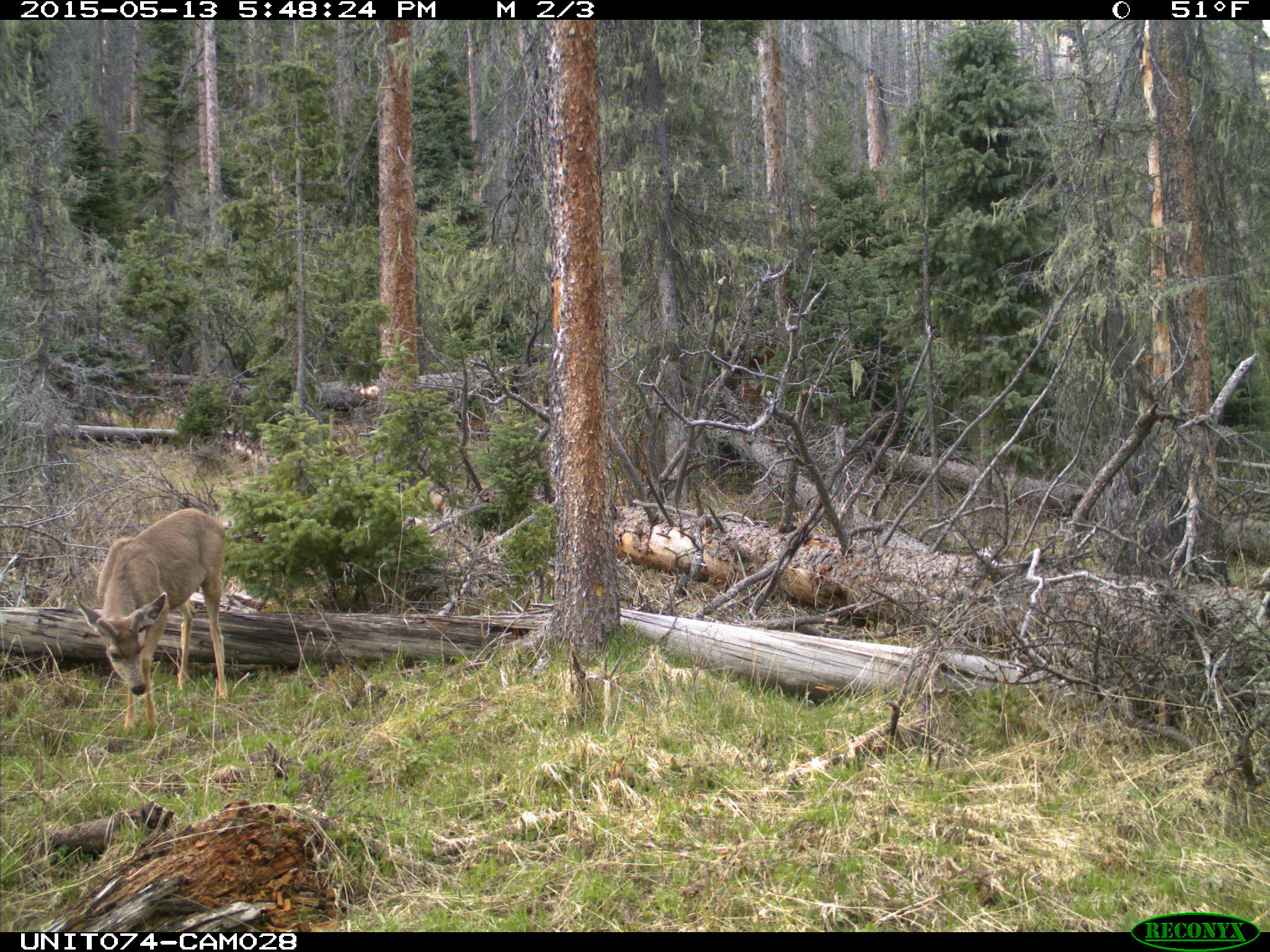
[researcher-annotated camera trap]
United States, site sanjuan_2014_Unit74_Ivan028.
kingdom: Animalia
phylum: Chordata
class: Mammalia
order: Artiodactyla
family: Cervidae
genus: Odocoileus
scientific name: Odocoileus hemionus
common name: mule deer